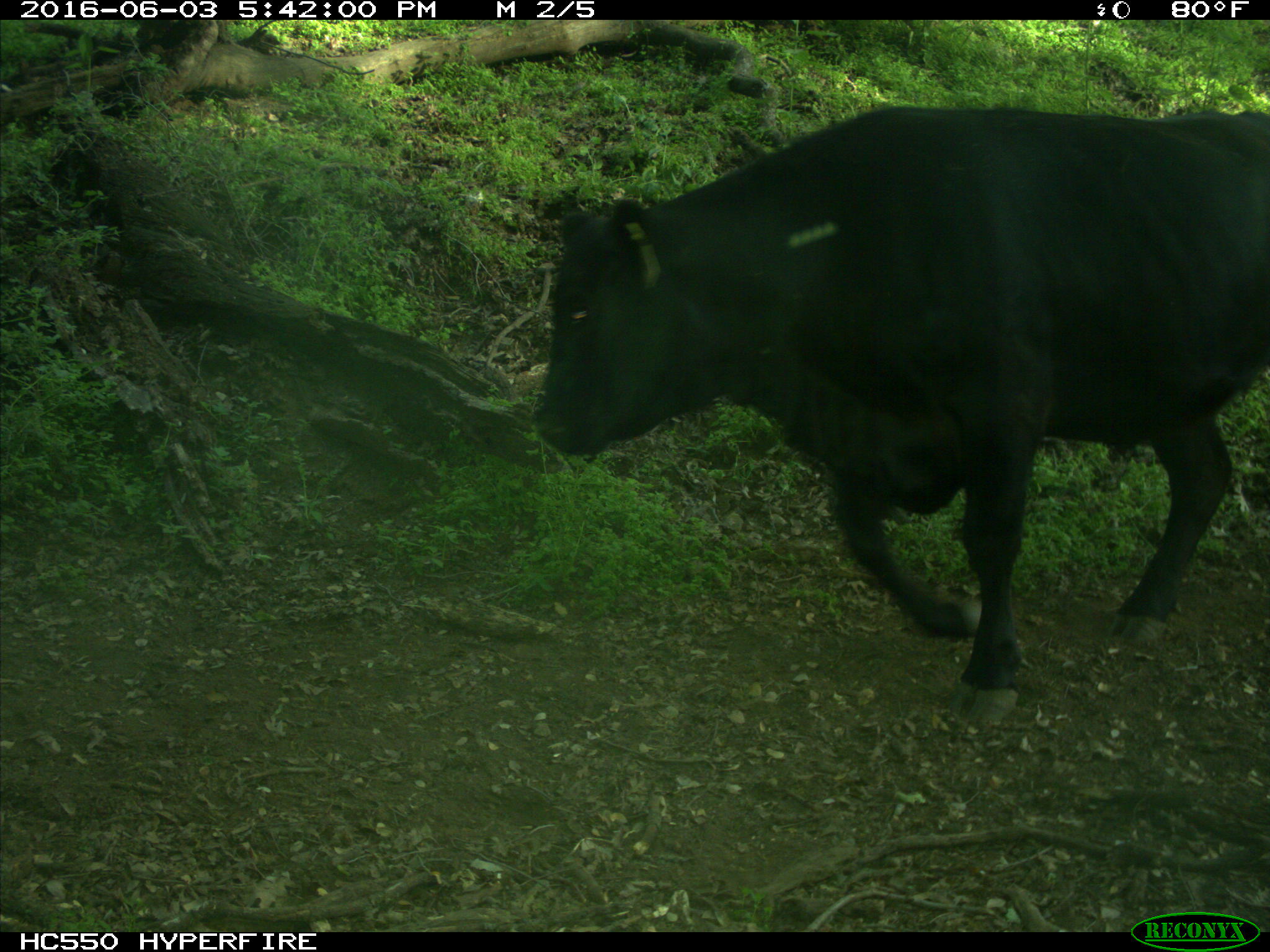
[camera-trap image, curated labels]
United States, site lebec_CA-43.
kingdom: Animalia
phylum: Chordata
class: Mammalia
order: Artiodactyla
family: Bovidae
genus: Bos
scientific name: Bos taurus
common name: domestic cow